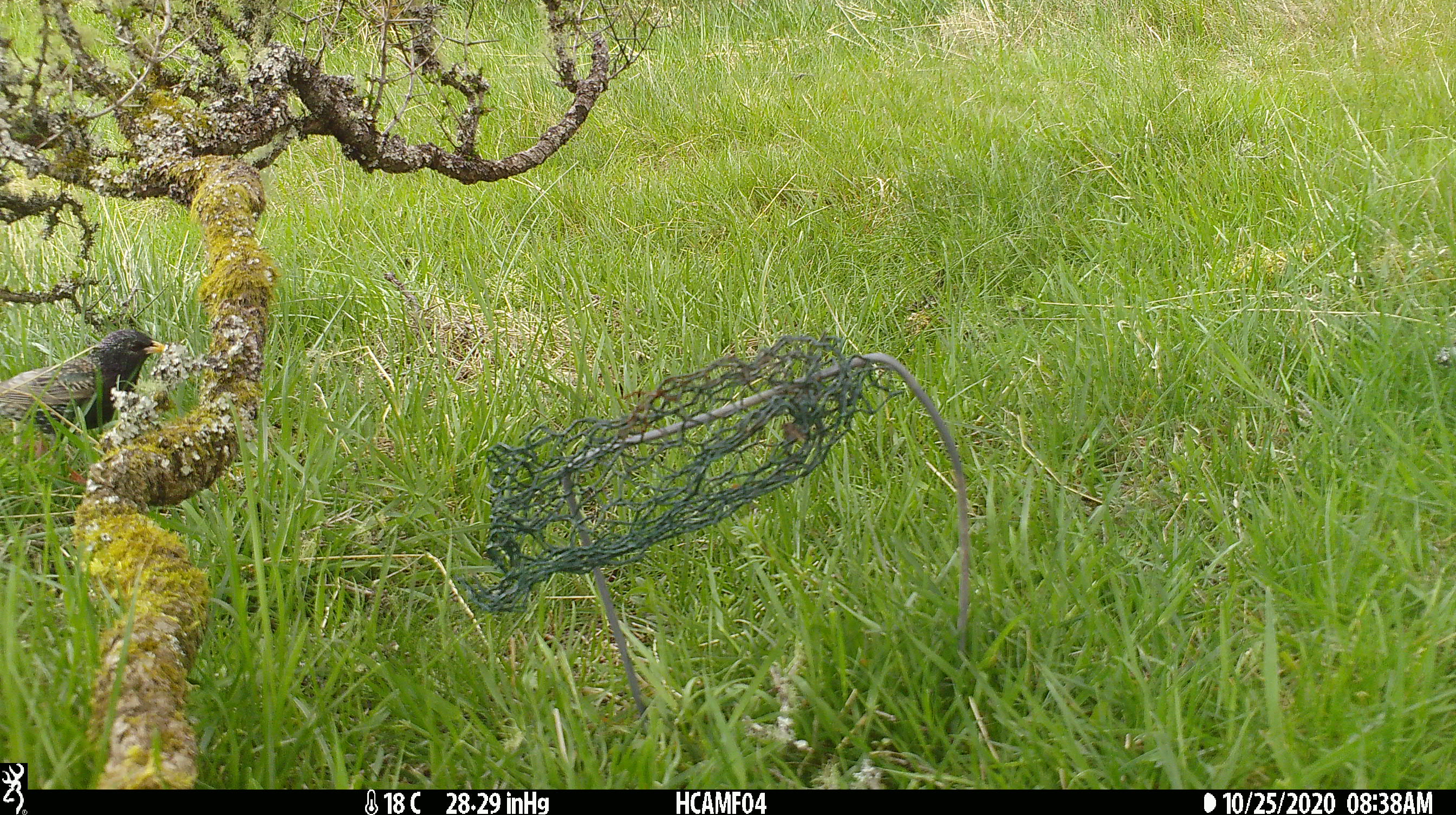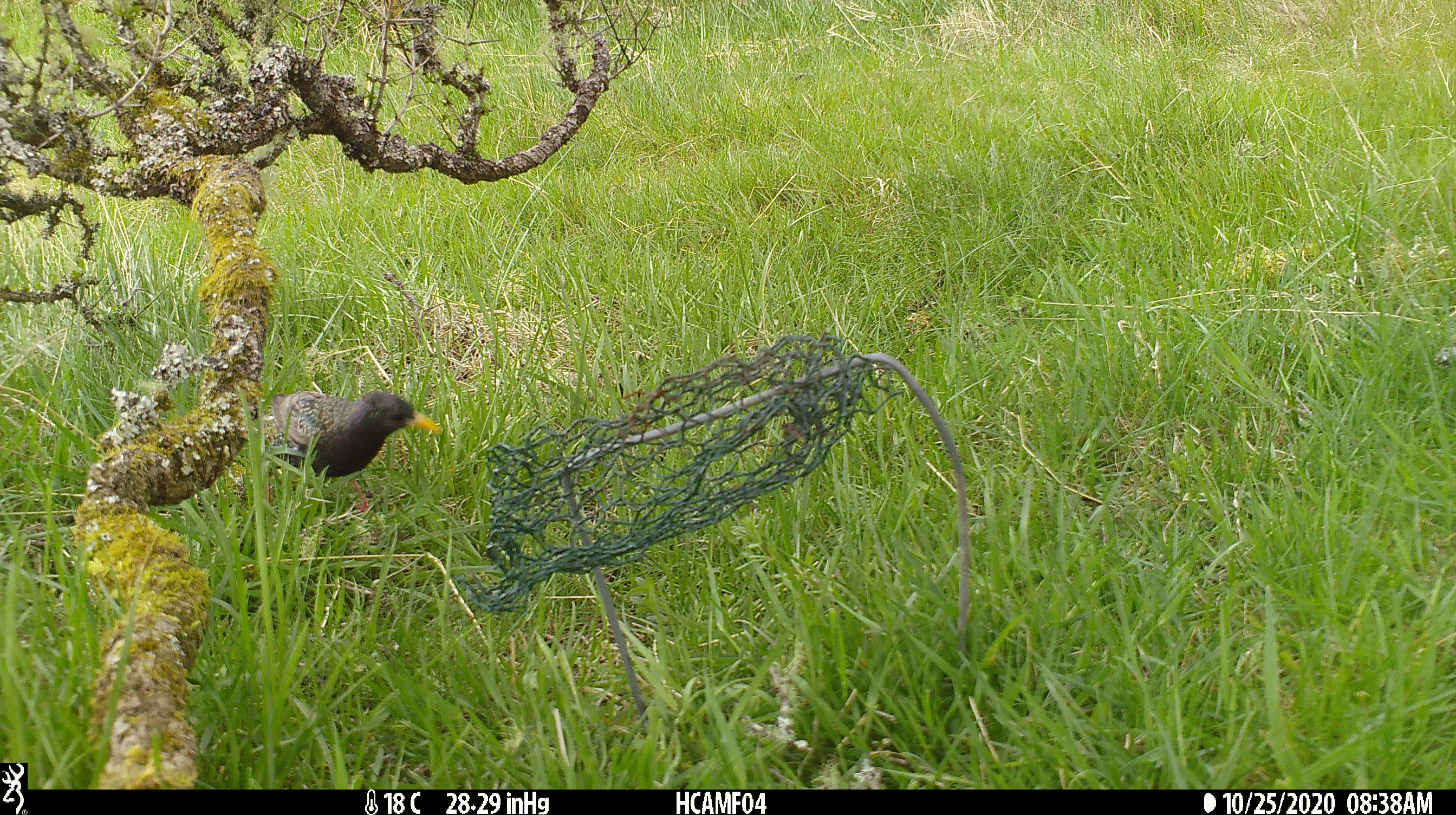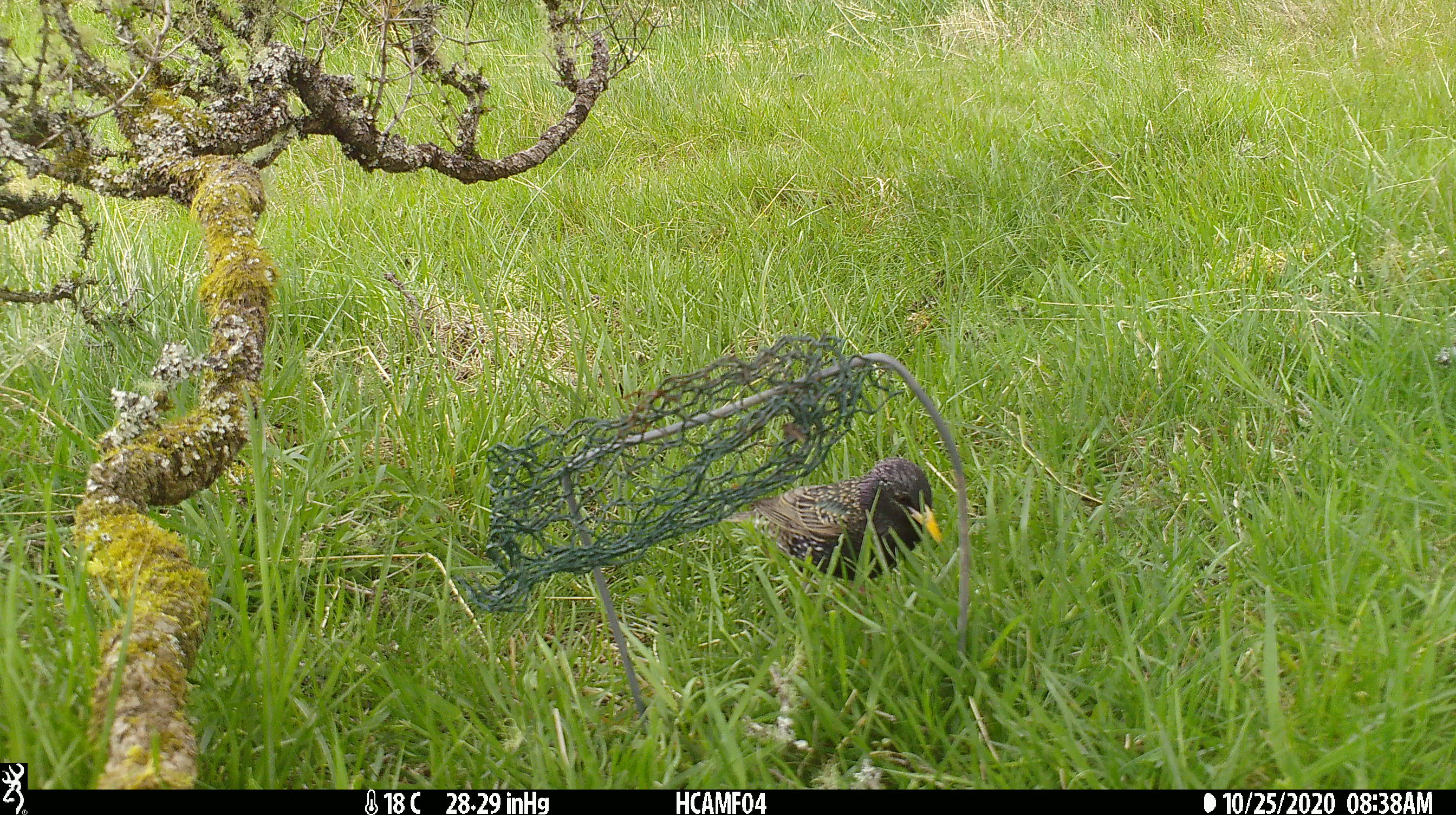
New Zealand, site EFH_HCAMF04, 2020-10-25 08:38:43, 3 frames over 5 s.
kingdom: Animalia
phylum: Chordata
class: Aves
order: Passeriformes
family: Sturnidae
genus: Sturnus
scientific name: Sturnus vulgaris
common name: european starling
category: starling